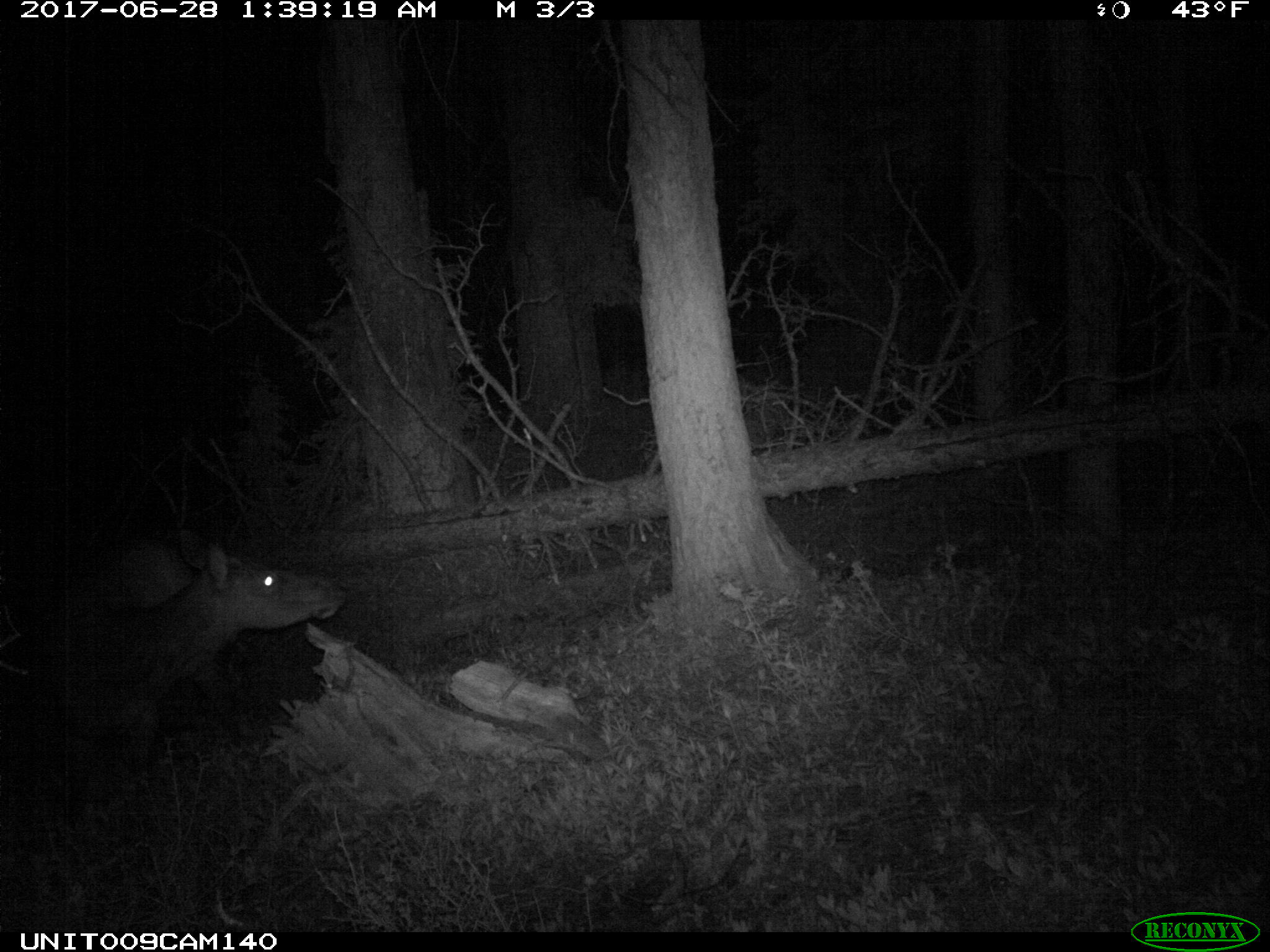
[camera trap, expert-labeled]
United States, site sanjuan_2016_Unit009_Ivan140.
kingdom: Animalia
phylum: Chordata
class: Mammalia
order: Artiodactyla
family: Cervidae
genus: Cervus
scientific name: Cervus elaphus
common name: red deer